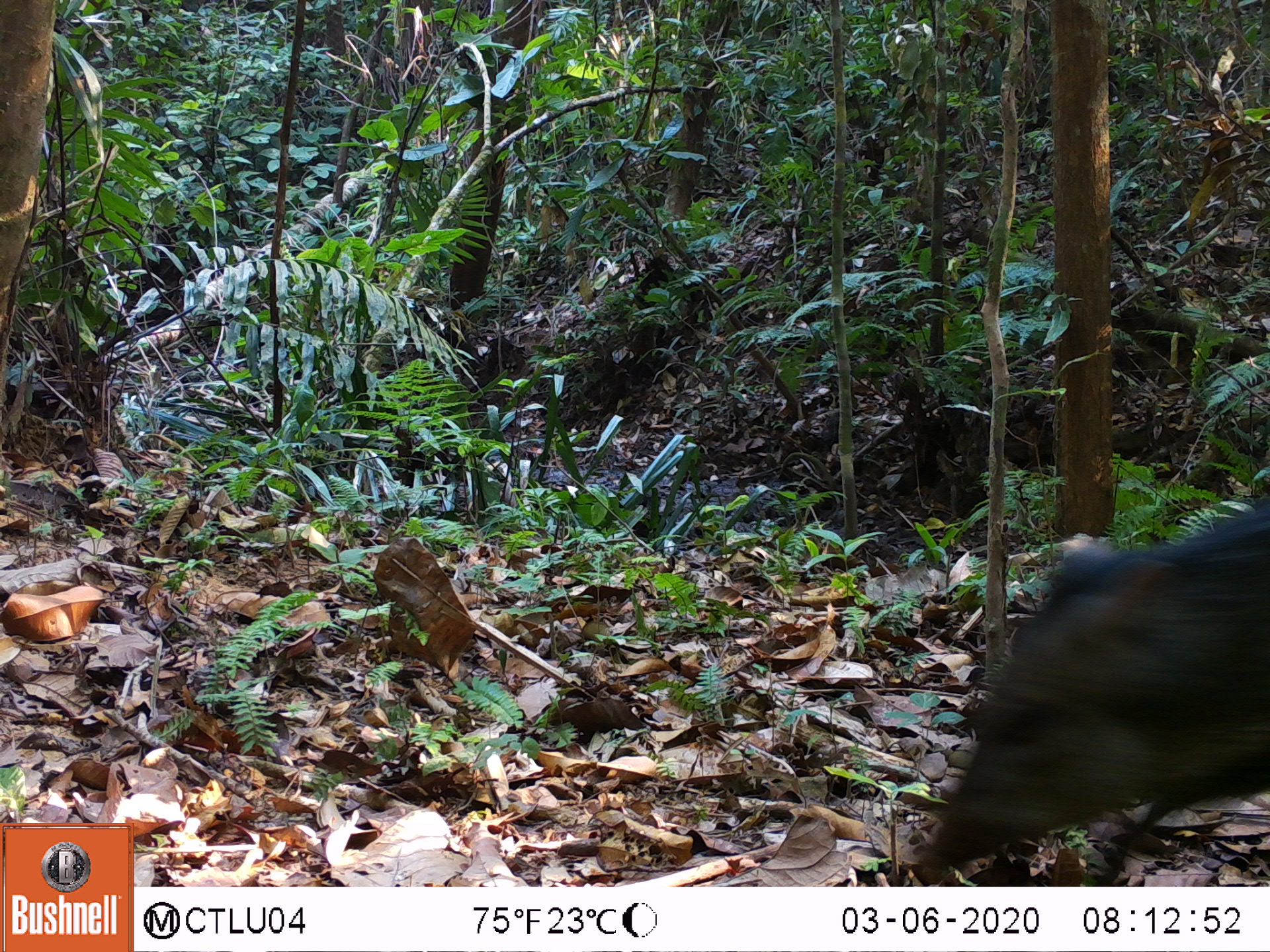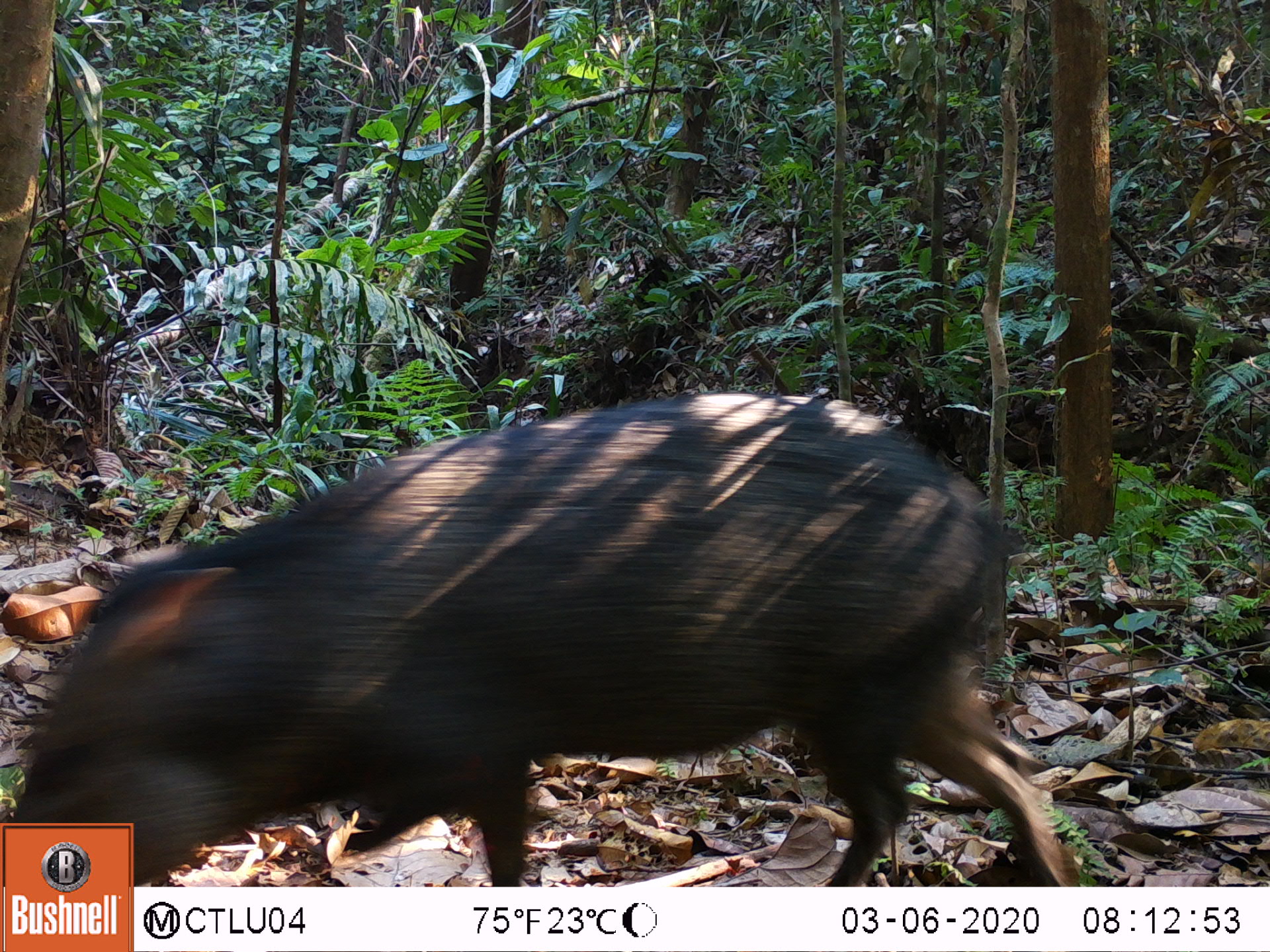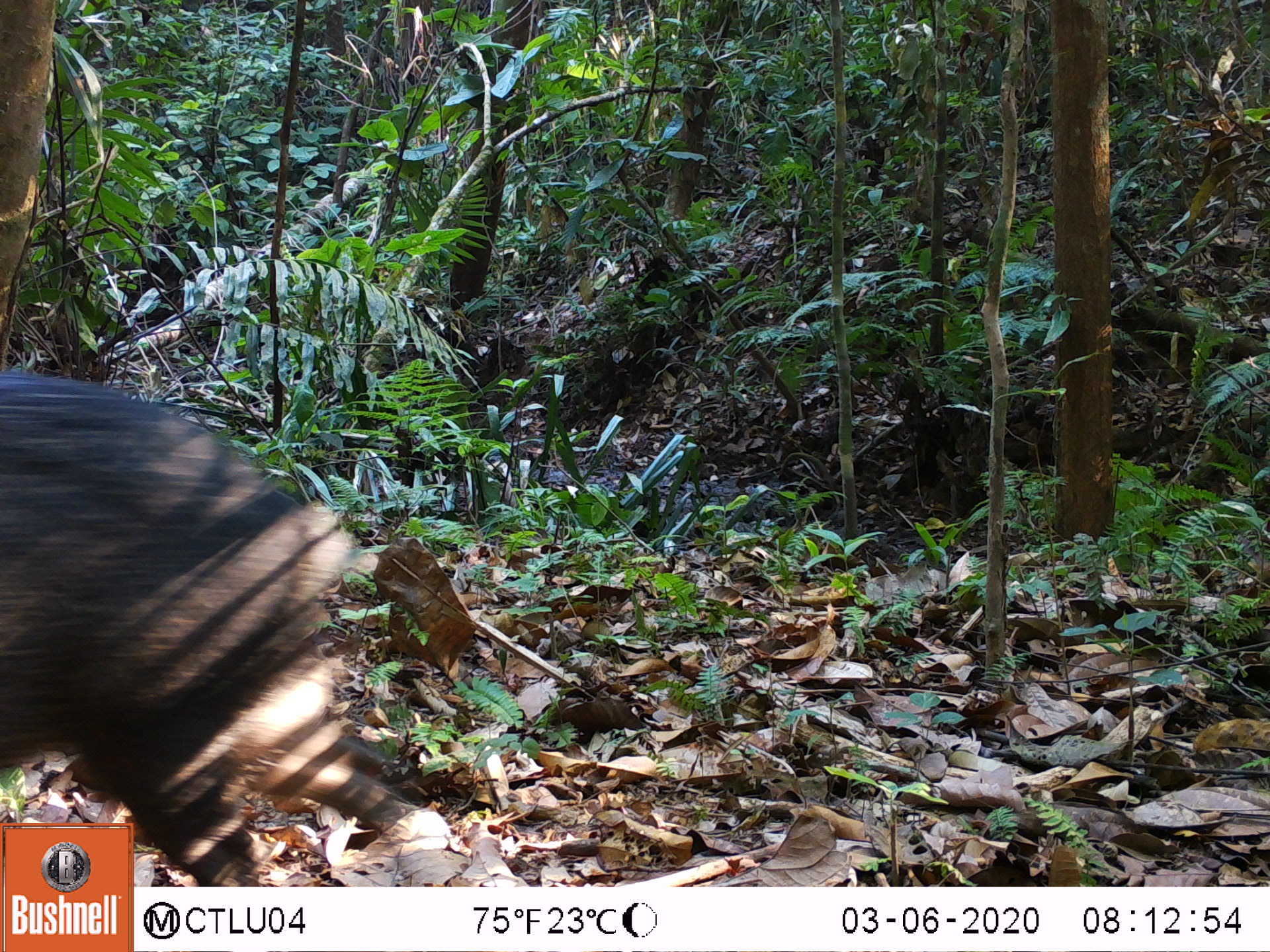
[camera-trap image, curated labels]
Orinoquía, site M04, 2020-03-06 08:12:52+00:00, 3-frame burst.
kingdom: Animalia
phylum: Chordata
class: Mammalia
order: Artiodactyla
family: Tayassuidae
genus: Tayassu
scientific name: Tayassu pecari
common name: white-lipped peccary